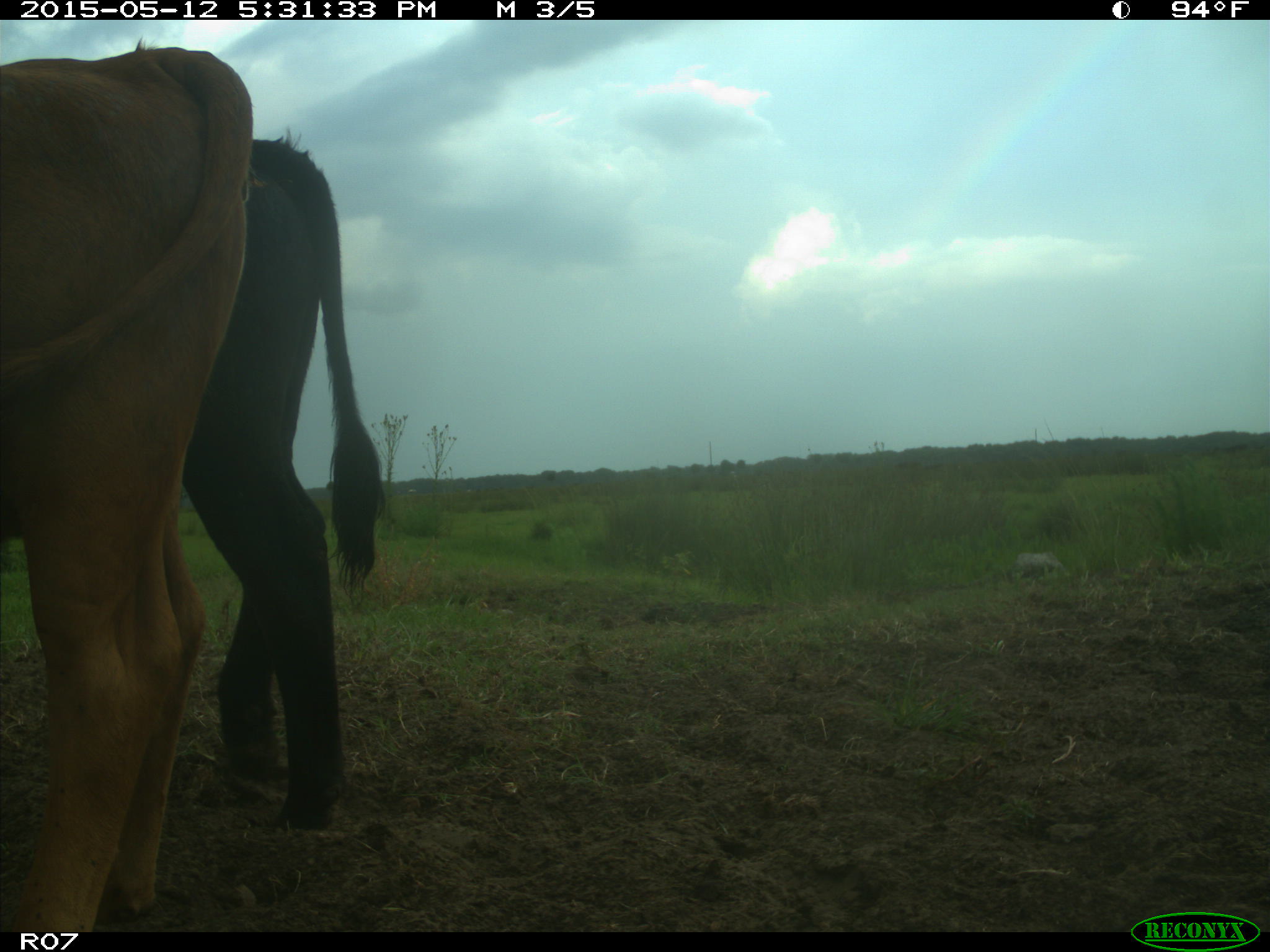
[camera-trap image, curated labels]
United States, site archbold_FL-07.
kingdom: Animalia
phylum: Chordata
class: Mammalia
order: Artiodactyla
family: Bovidae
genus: Bos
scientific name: Bos taurus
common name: domestic cow